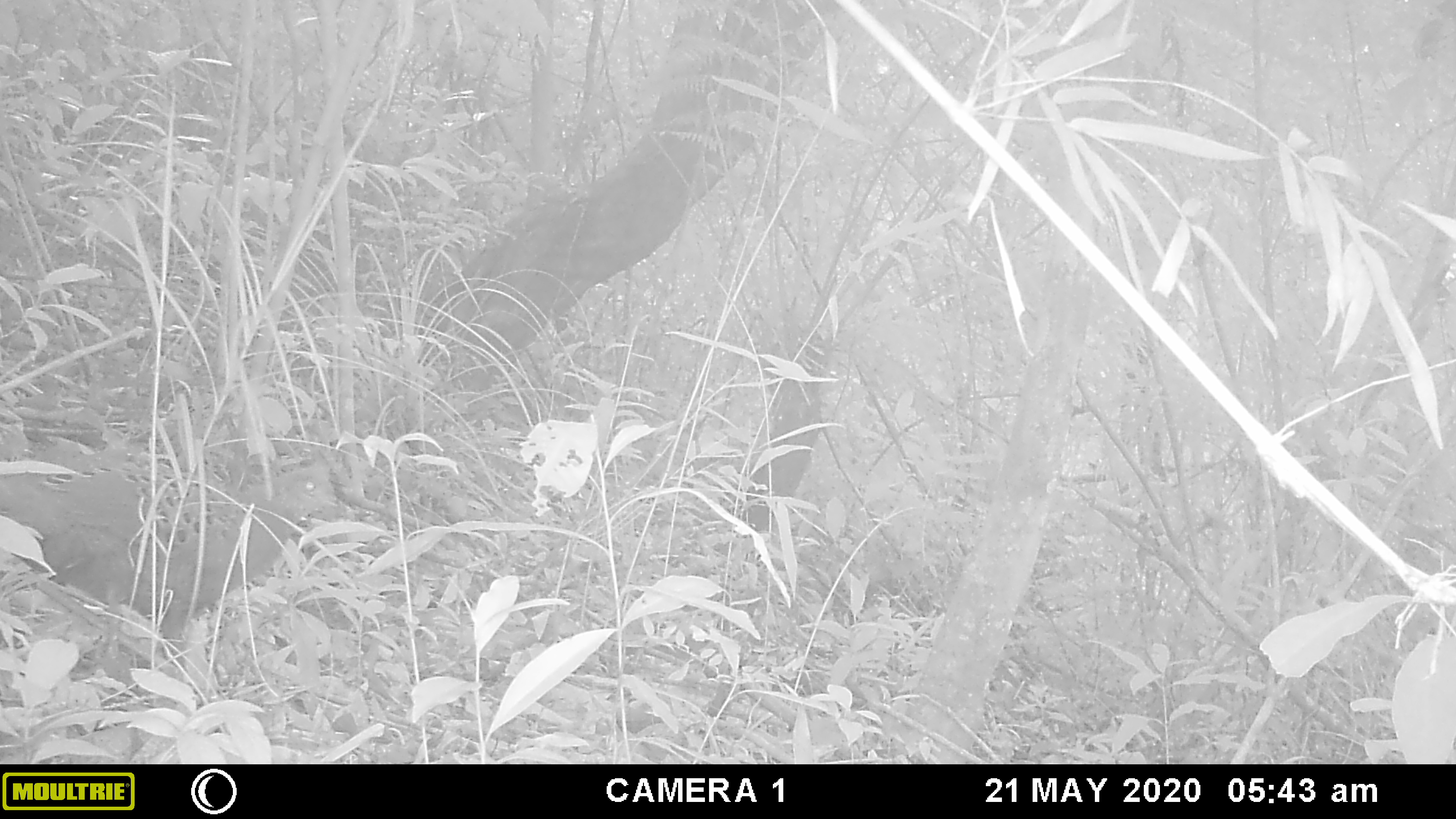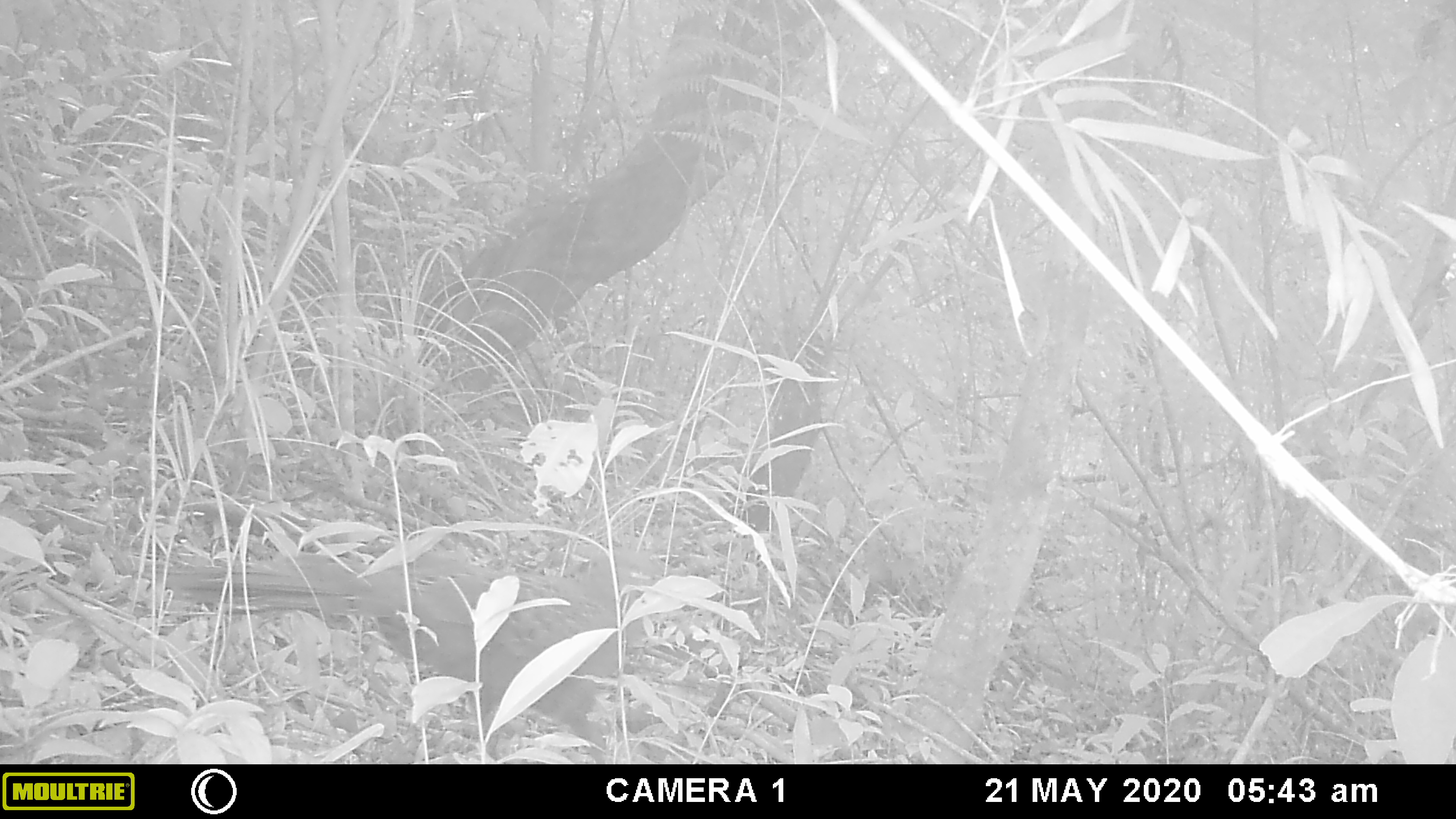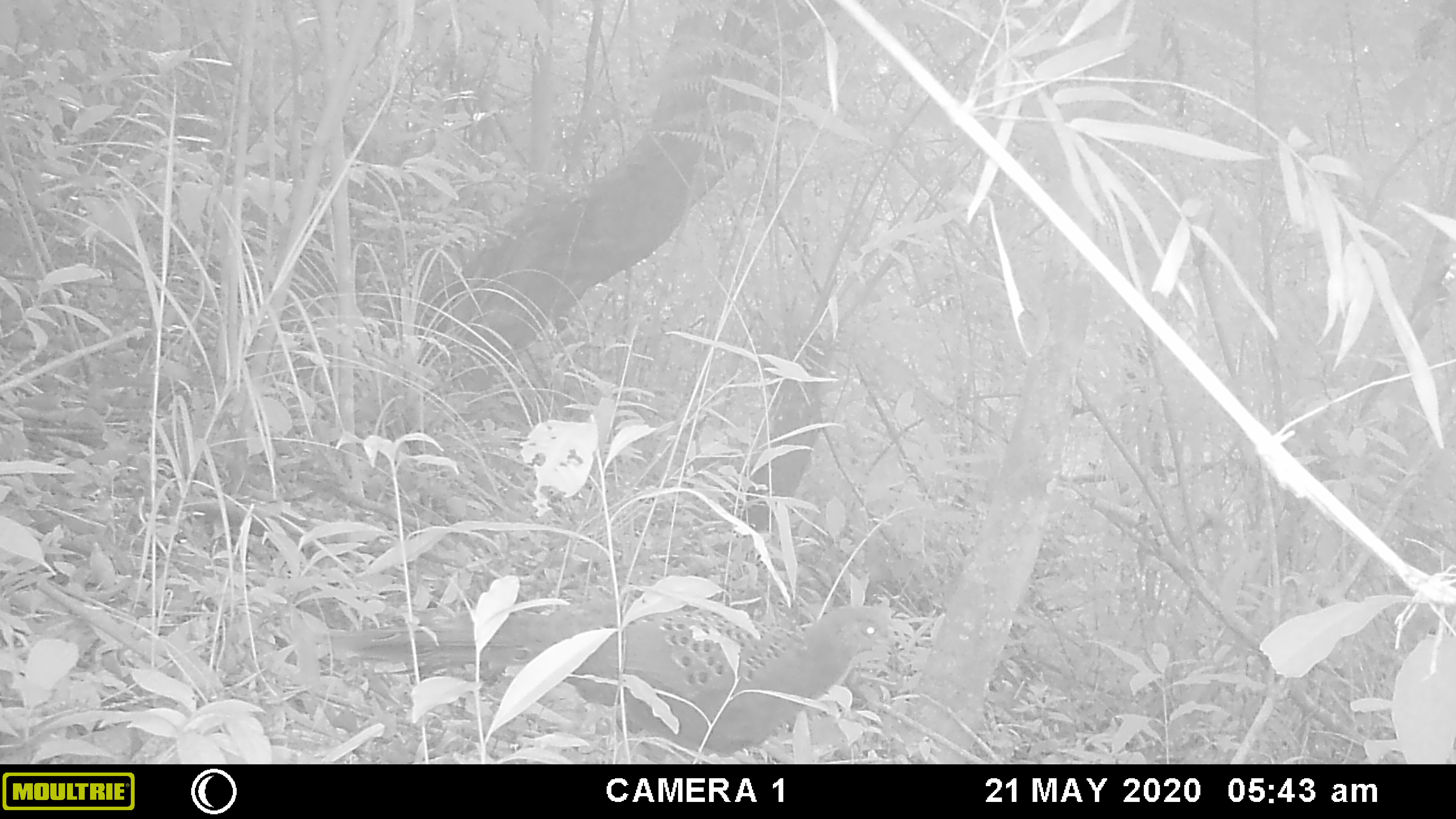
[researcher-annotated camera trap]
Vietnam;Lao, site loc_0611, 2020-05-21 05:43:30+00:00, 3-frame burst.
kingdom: Animalia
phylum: Chordata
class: Aves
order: Galliformes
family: Phasianidae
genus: Polyplectron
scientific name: Polyplectron bicalcaratum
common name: gray peacock-pheasant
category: grey peacock pheasant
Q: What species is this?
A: Grey peacock pheasant (gray peacock-pheasant) (Polyplectron bicalcaratum).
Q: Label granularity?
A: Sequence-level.